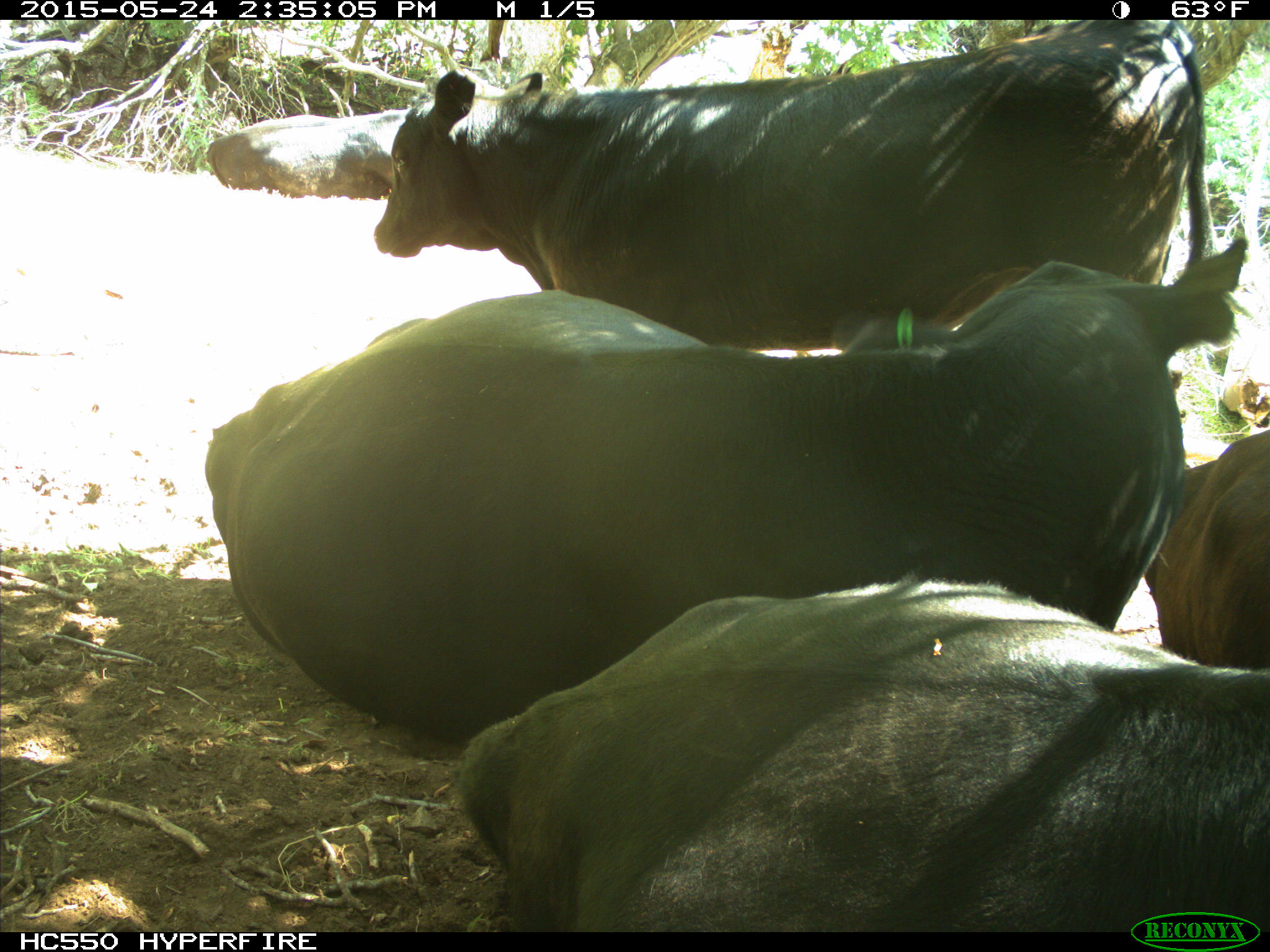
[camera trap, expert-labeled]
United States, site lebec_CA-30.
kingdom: Animalia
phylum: Chordata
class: Mammalia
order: Artiodactyla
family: Bovidae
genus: Bos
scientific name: Bos taurus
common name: domestic cow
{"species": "Bos taurus (domestic cow)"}